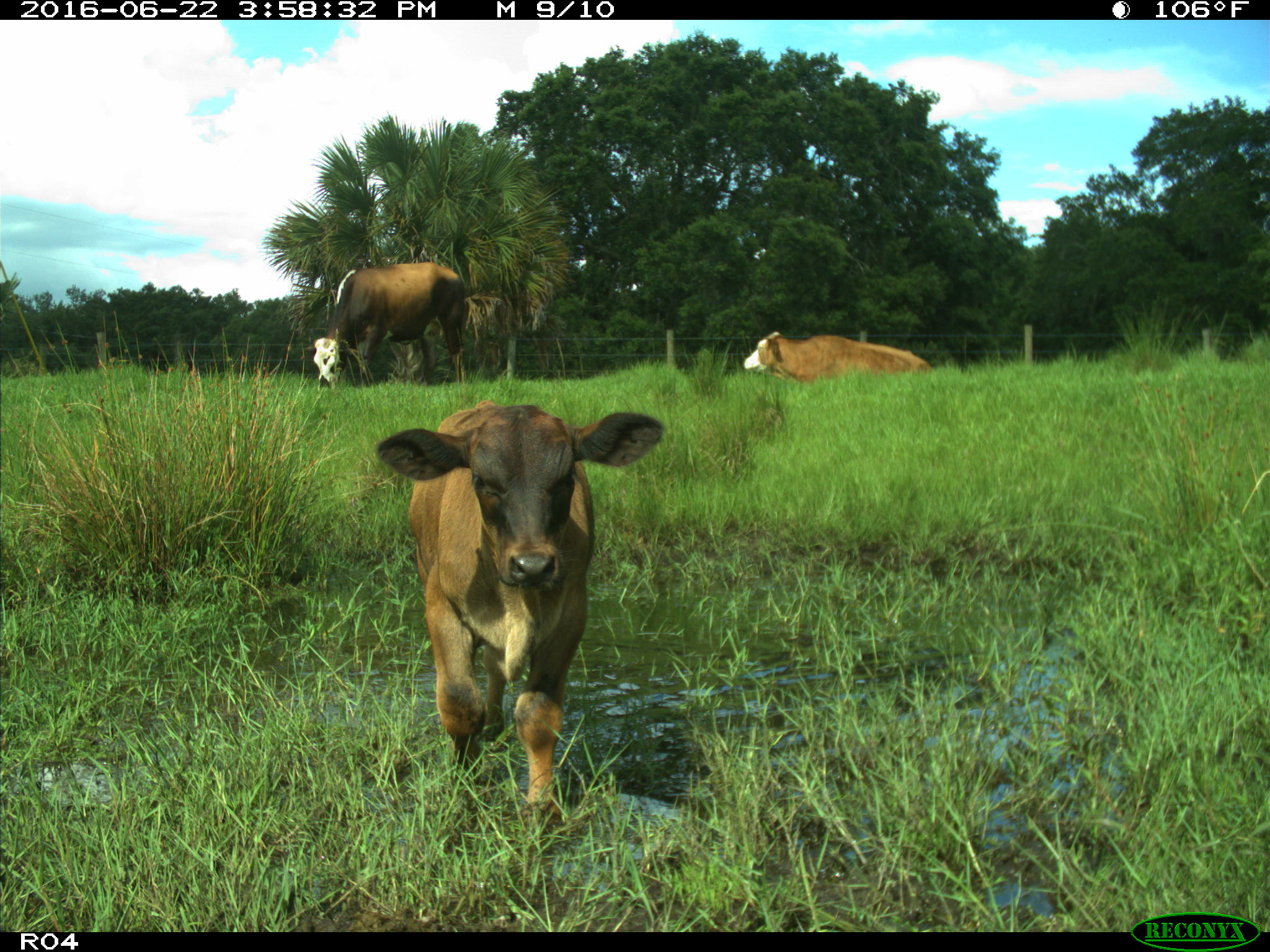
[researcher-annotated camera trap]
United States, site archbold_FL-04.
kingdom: Animalia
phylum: Chordata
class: Mammalia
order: Artiodactyla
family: Bovidae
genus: Bos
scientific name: Bos taurus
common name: domestic cow